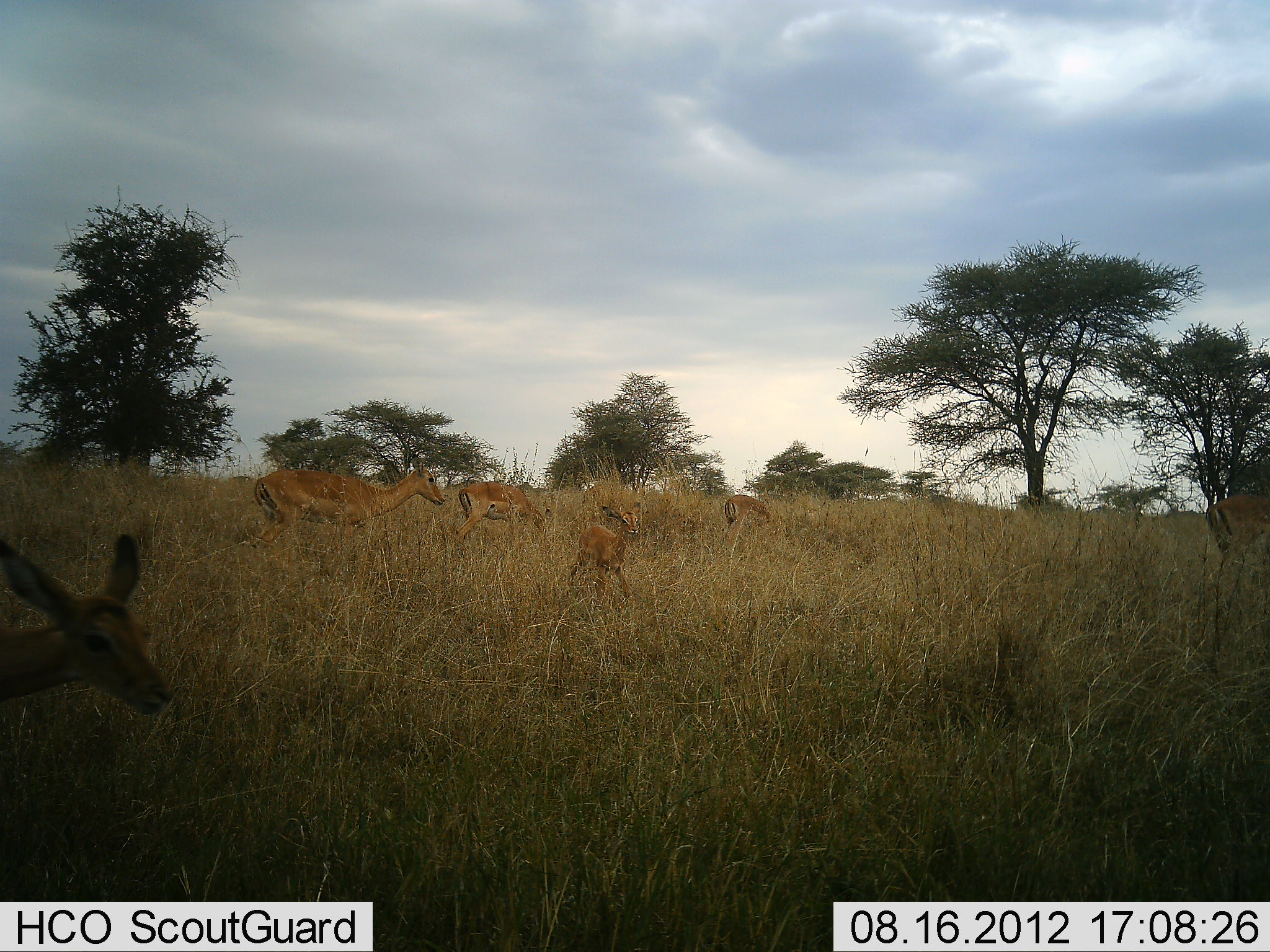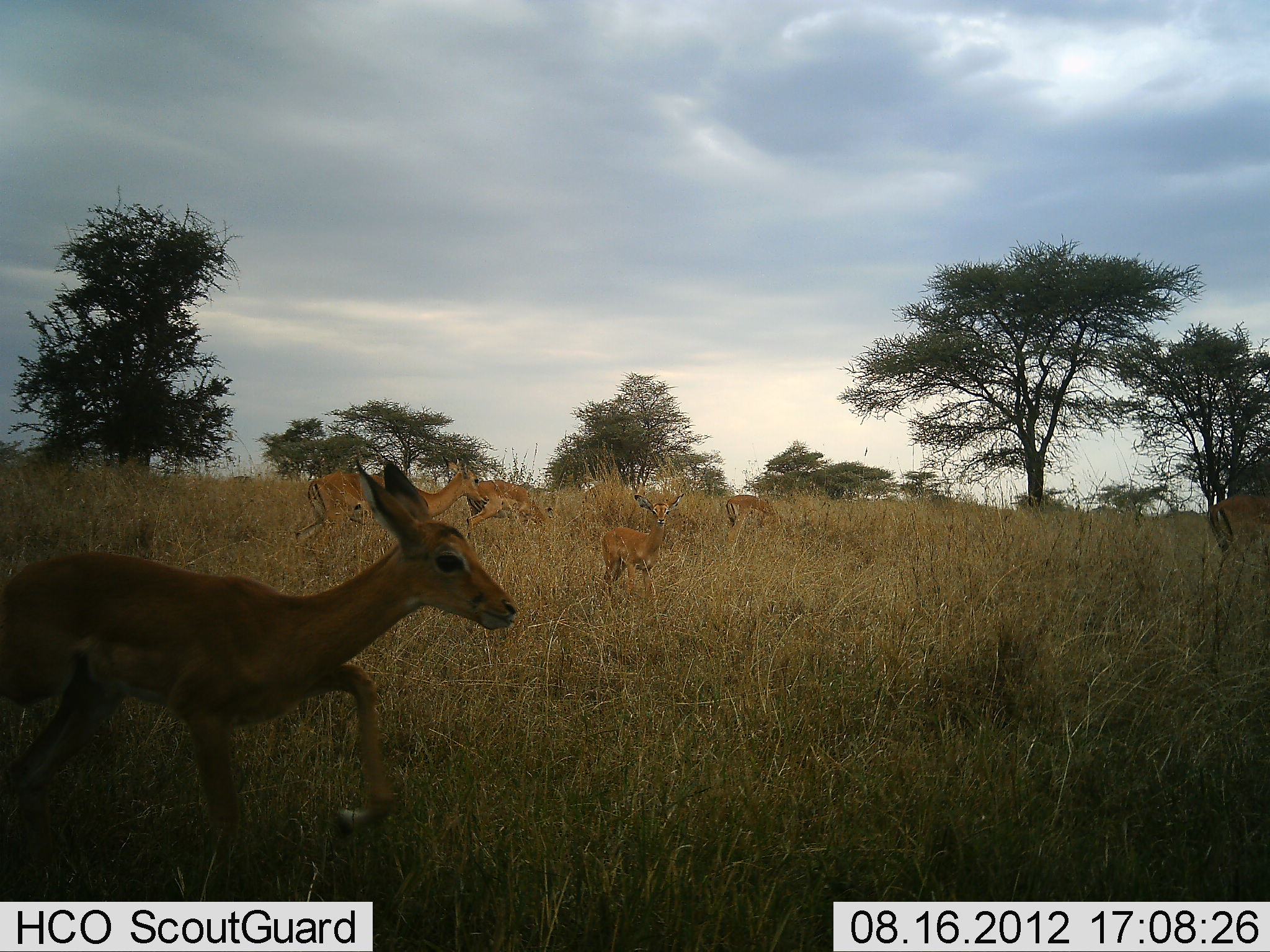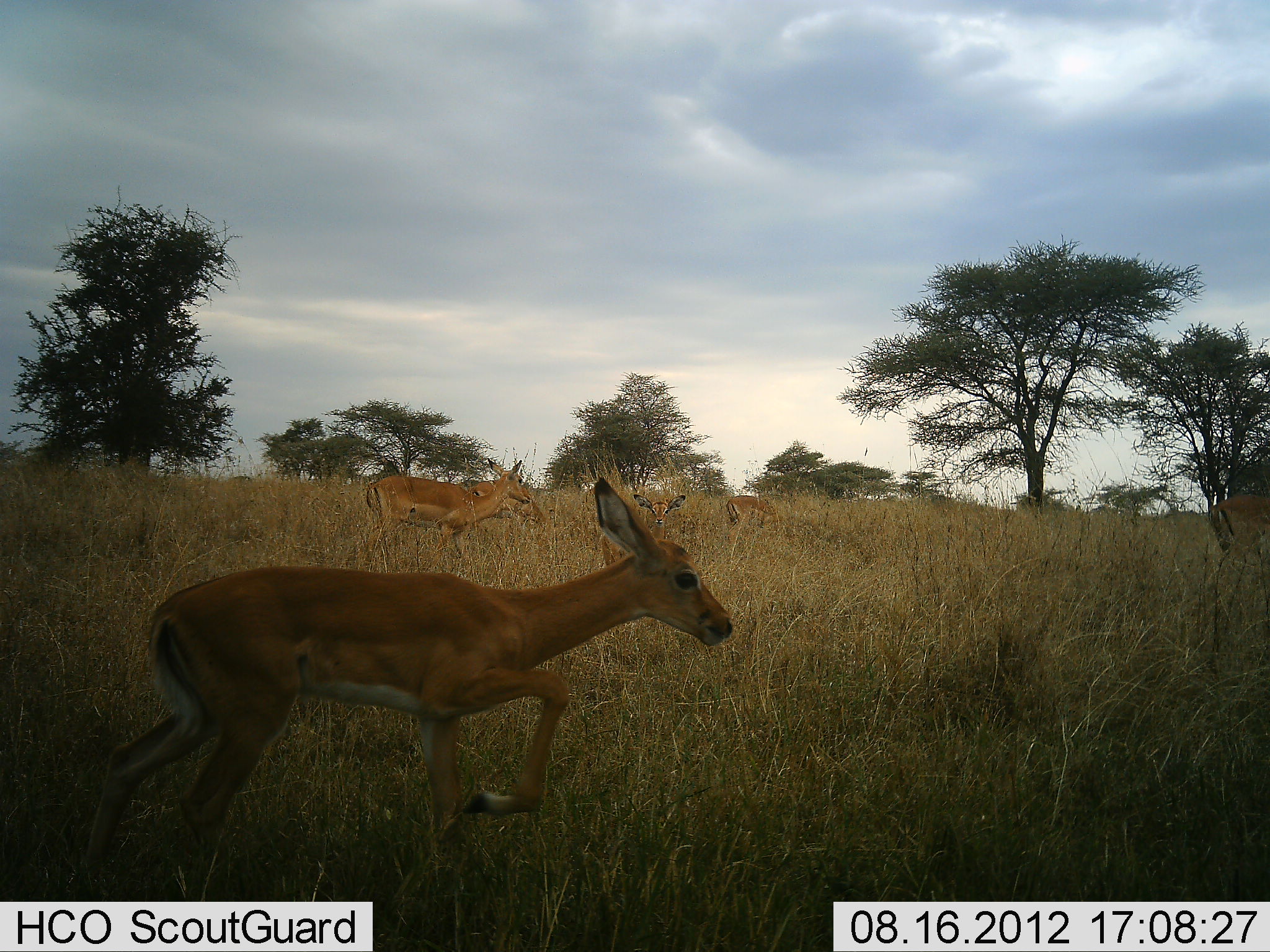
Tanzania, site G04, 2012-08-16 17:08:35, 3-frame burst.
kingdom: Animalia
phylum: Chordata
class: Mammalia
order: Artiodactyla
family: Bovidae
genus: Aepyceros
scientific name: Aepyceros melampus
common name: impala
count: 5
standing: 50%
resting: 0%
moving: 100%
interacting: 0%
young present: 50%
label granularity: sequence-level